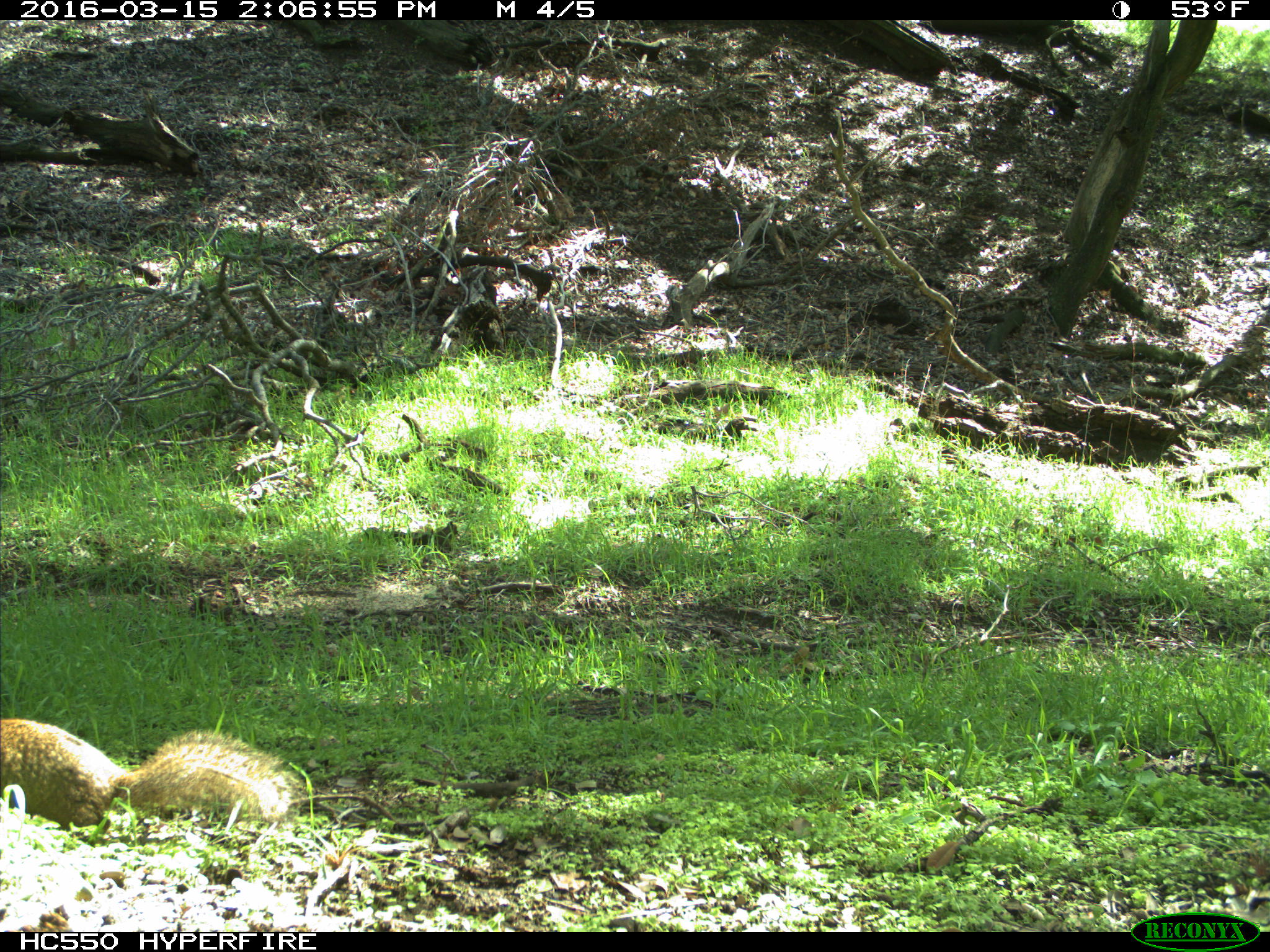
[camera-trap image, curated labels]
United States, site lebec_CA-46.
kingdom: Animalia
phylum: Chordata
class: Mammalia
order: Rodentia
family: Sciuridae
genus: Otospermophilus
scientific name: Otospermophilus beecheyi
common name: california ground squirrel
Otospermophilus beecheyi (california ground squirrel).